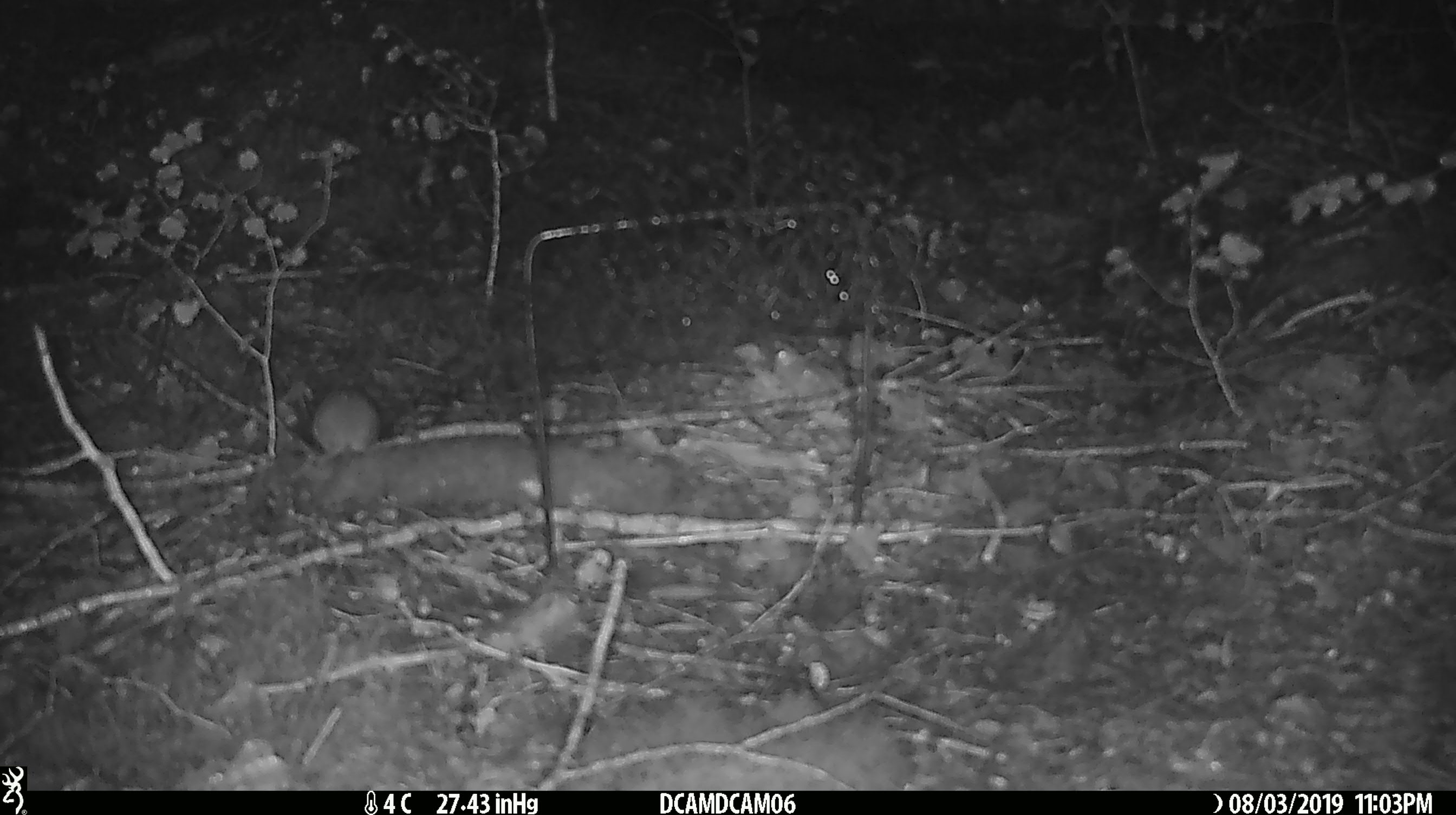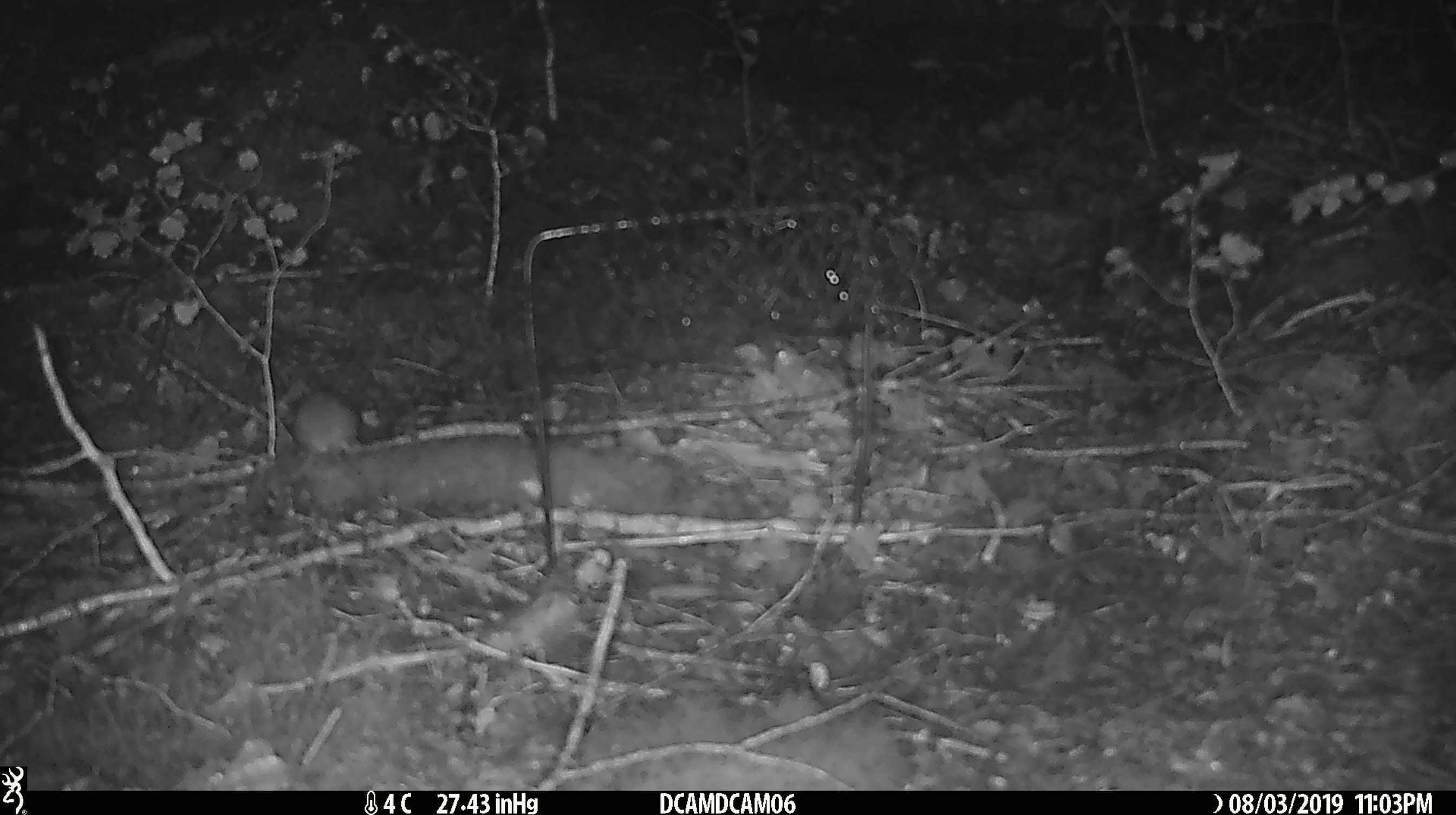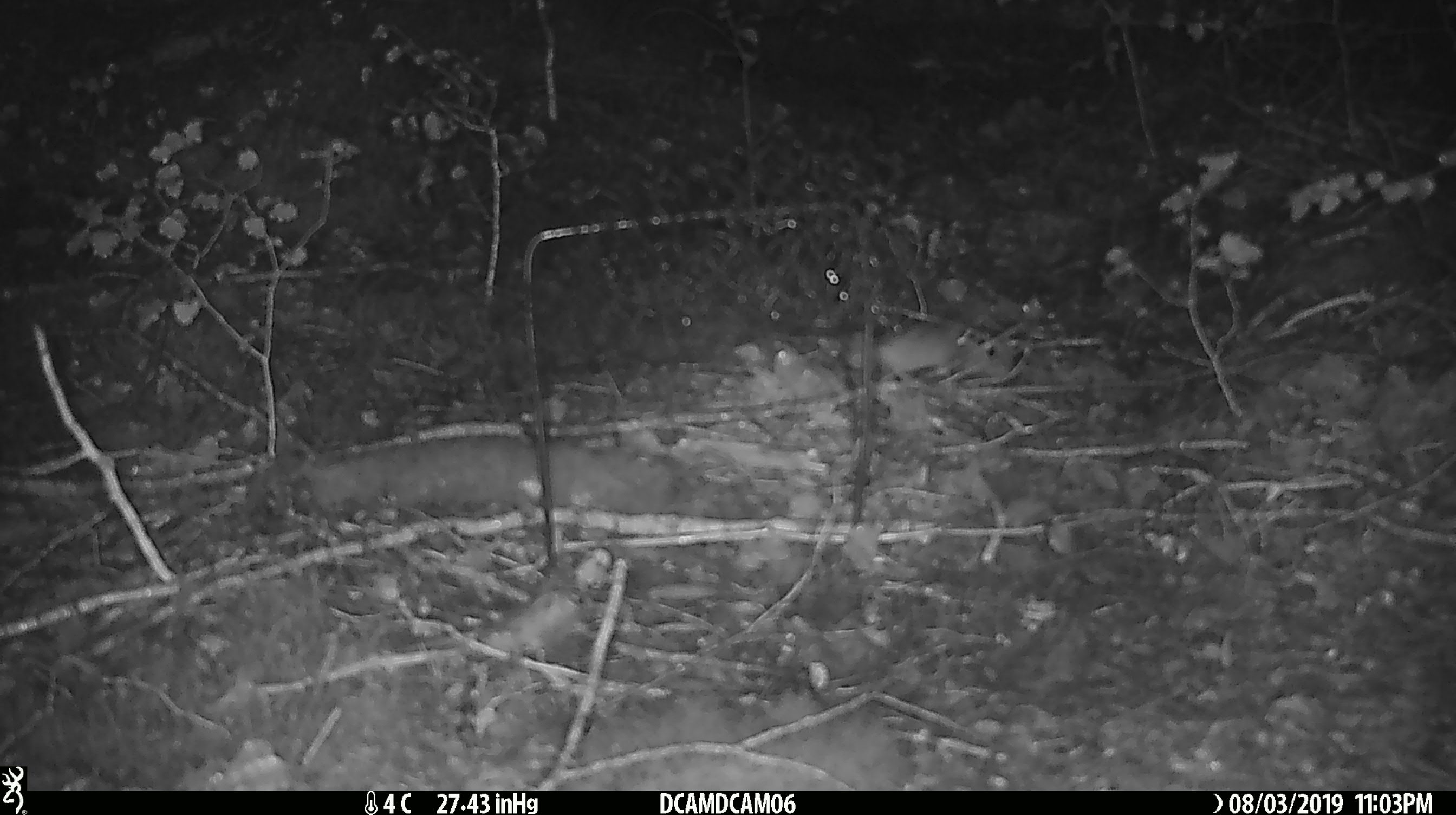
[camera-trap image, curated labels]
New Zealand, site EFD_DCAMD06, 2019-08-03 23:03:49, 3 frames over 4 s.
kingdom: Animalia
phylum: Chordata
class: Mammalia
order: Rodentia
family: Muridae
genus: Mus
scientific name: Mus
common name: mouse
Mouse (Mus).